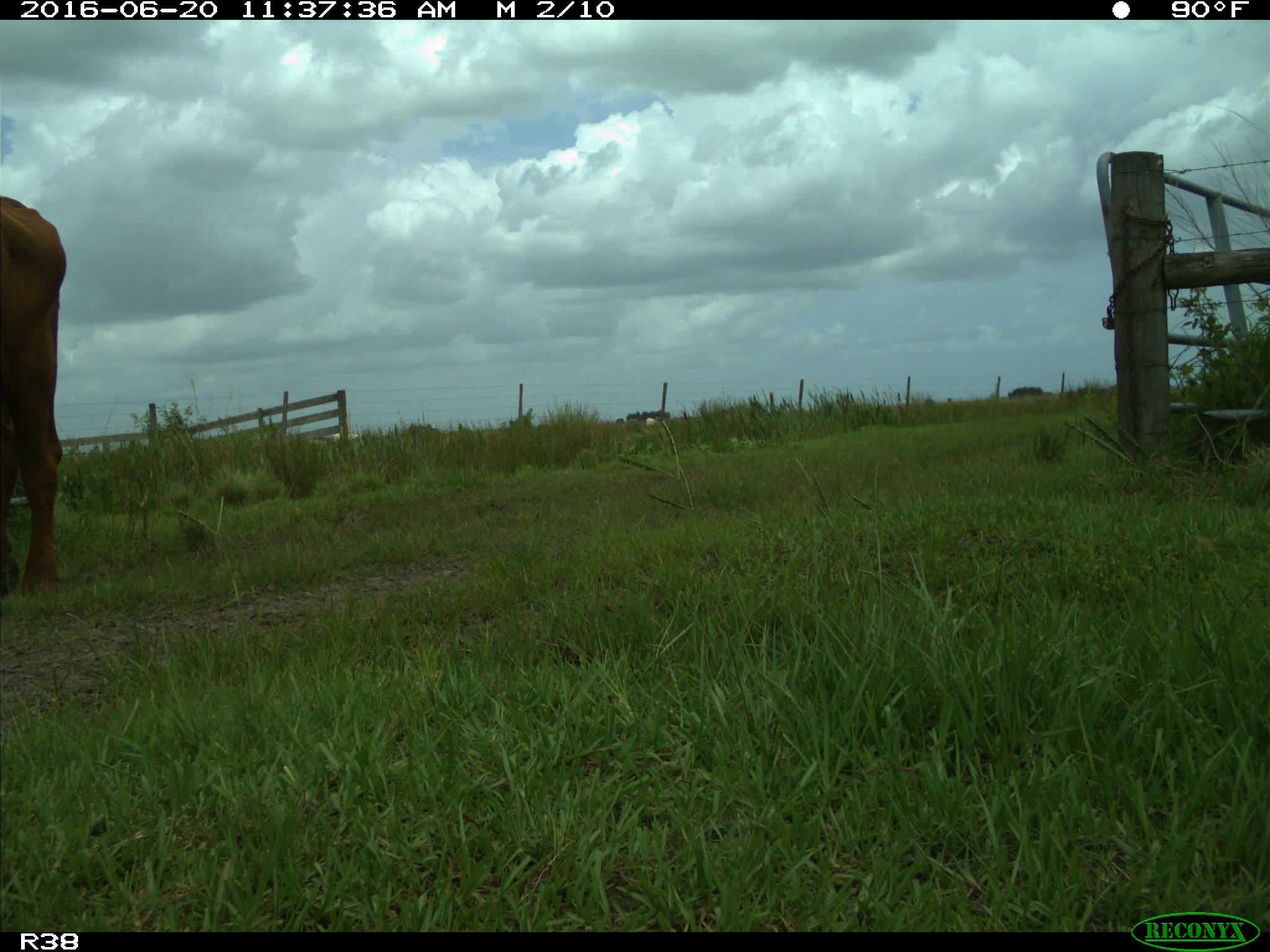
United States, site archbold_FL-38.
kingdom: Animalia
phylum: Chordata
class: Mammalia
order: Artiodactyla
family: Bovidae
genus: Bos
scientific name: Bos taurus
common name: domestic cow